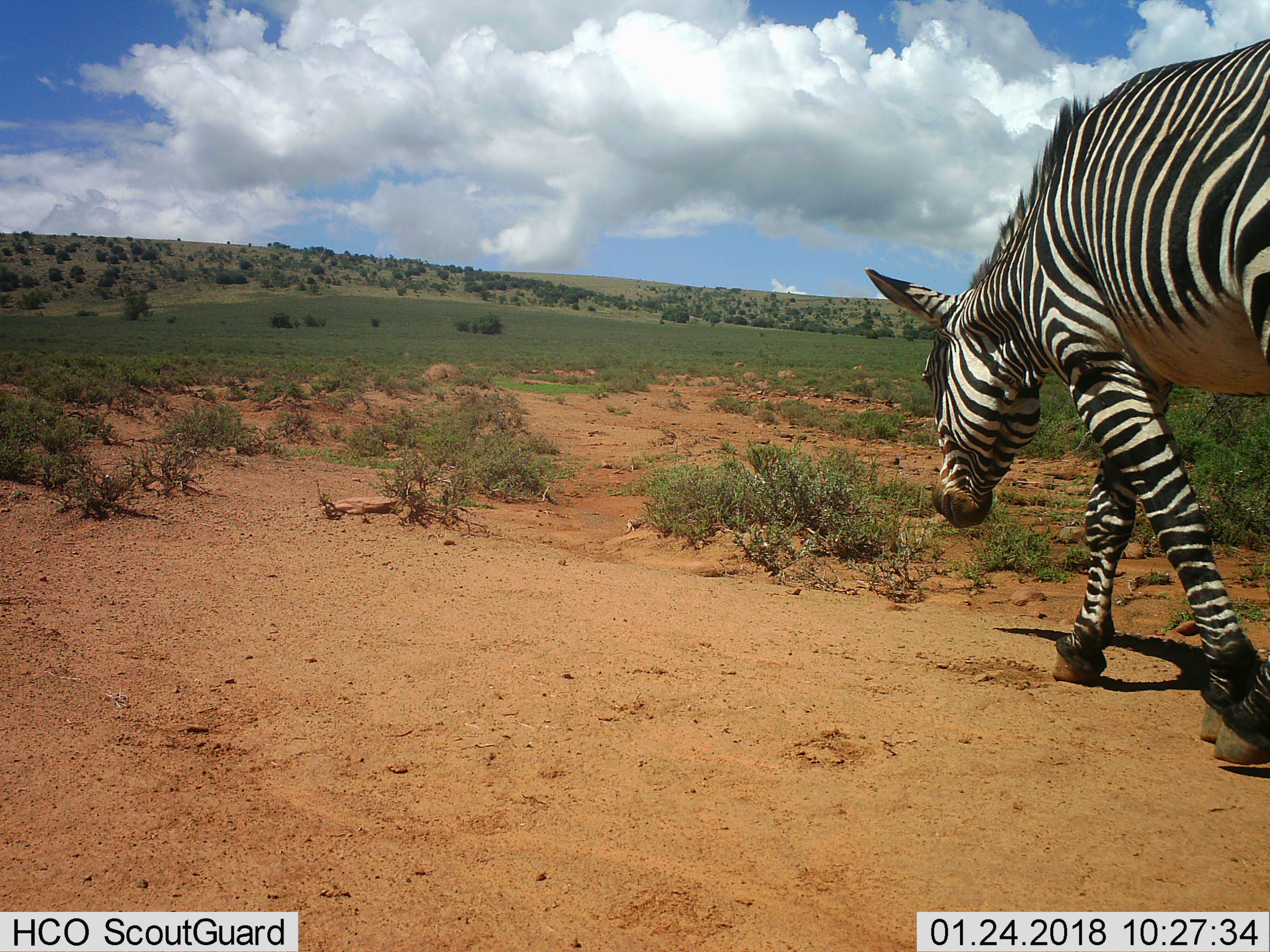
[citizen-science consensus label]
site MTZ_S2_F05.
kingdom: Animalia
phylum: Chordata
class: Mammalia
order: Perissodactyla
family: Equidae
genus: Equus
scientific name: Equus zebra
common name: mountain zebra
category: zebramountain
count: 1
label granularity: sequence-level